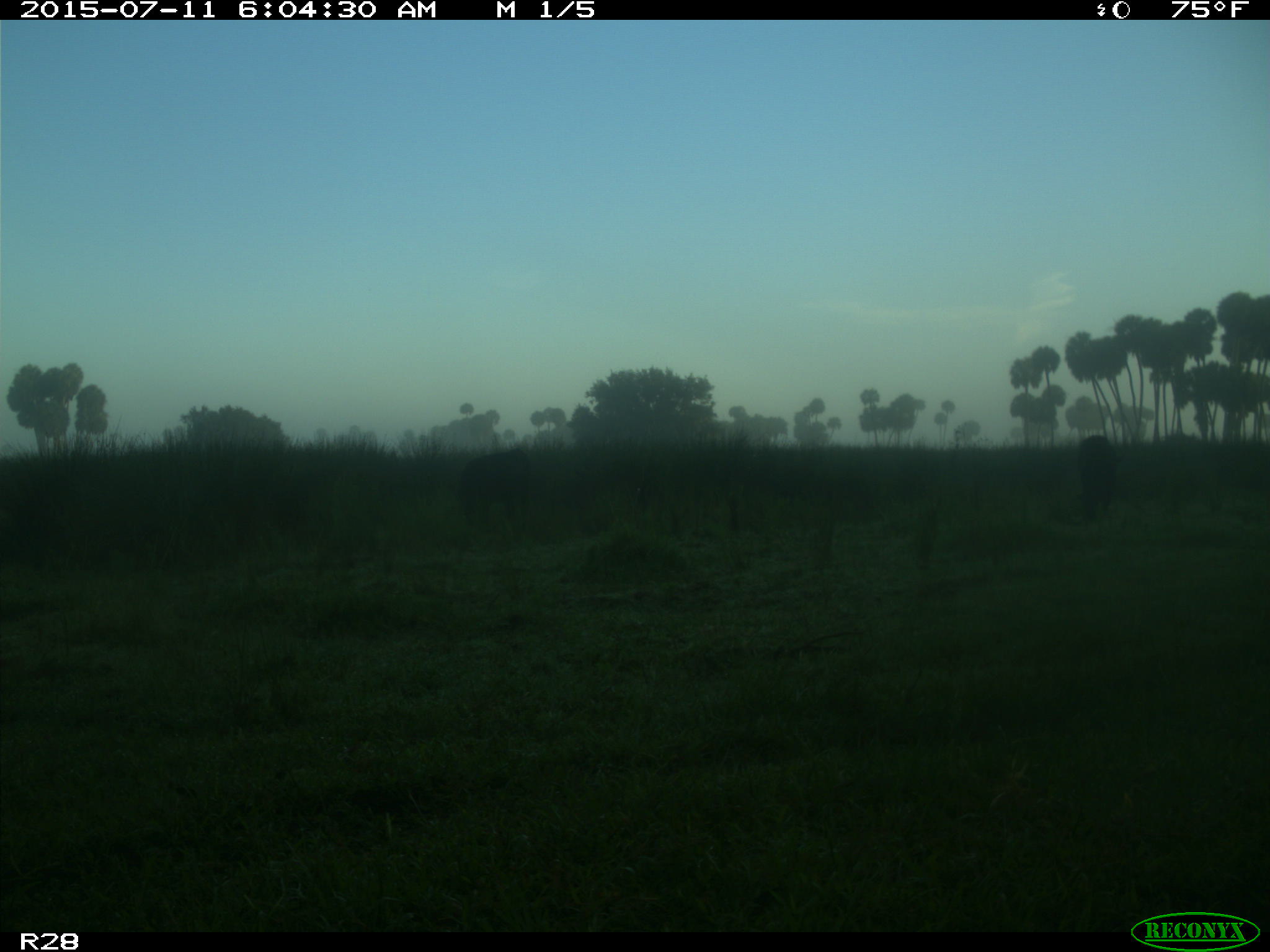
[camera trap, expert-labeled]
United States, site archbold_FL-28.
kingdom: Animalia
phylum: Chordata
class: Mammalia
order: Artiodactyla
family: Bovidae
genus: Bos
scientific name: Bos taurus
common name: domestic cow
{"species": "Bos taurus (domestic cow)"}